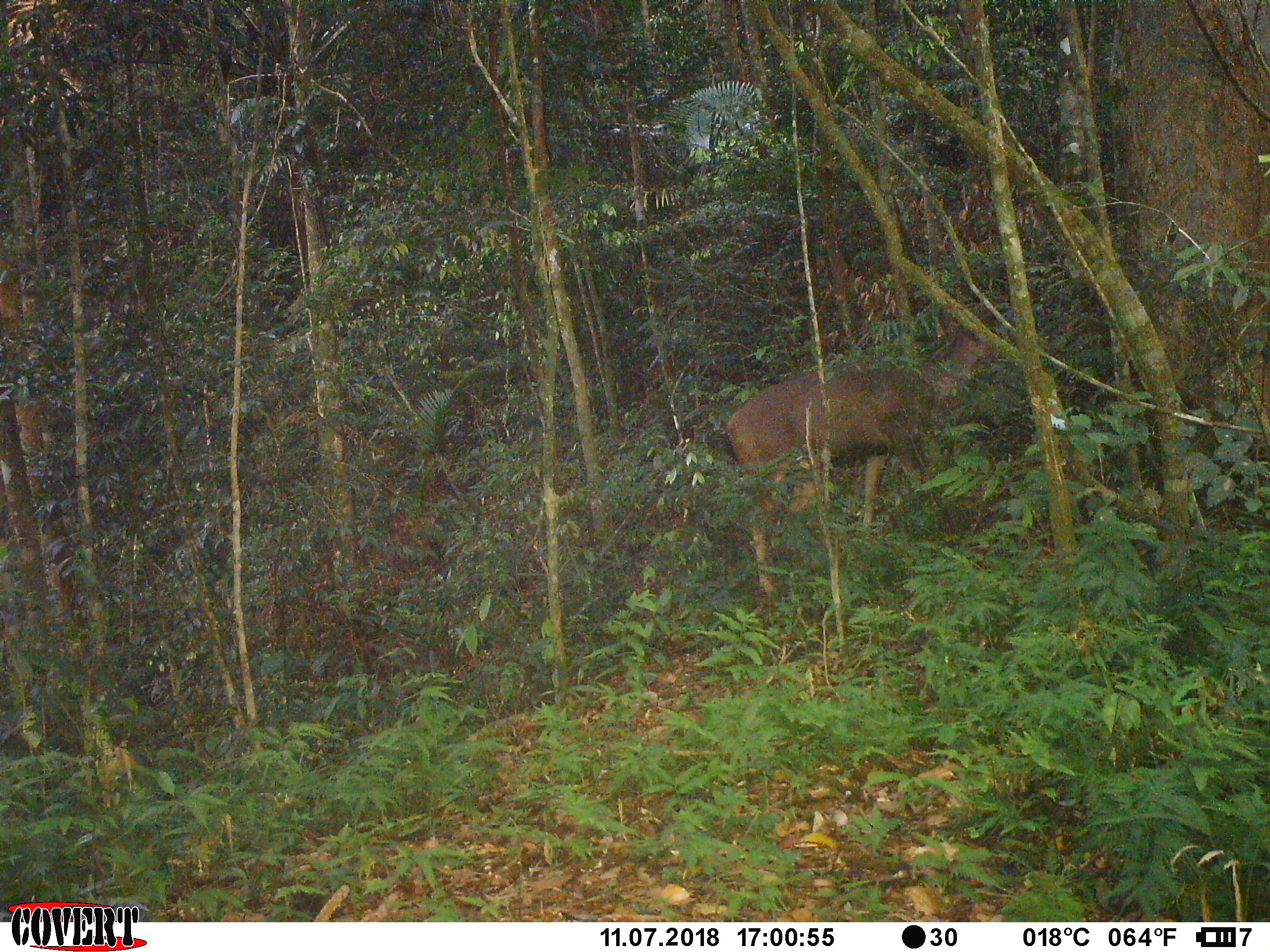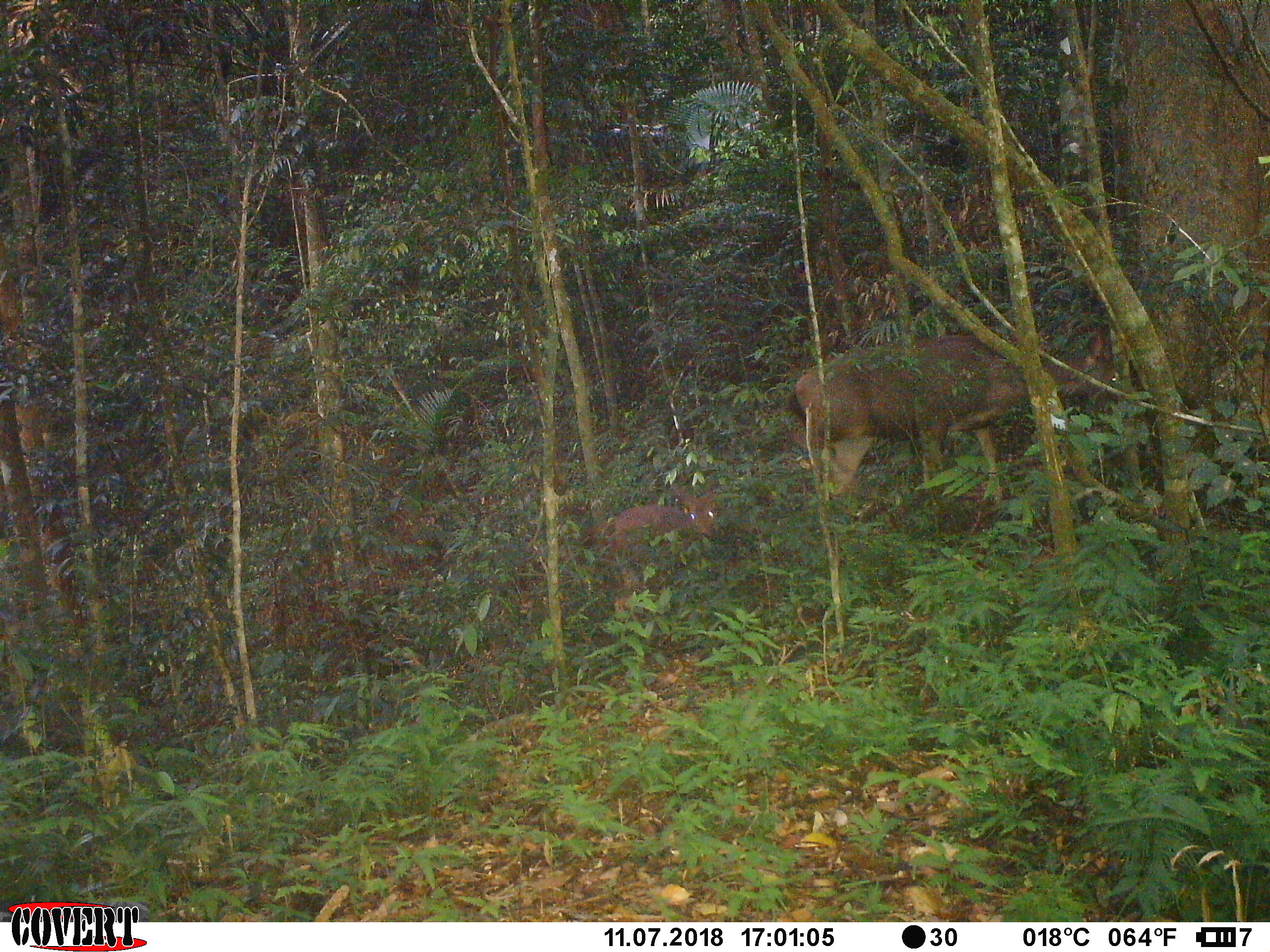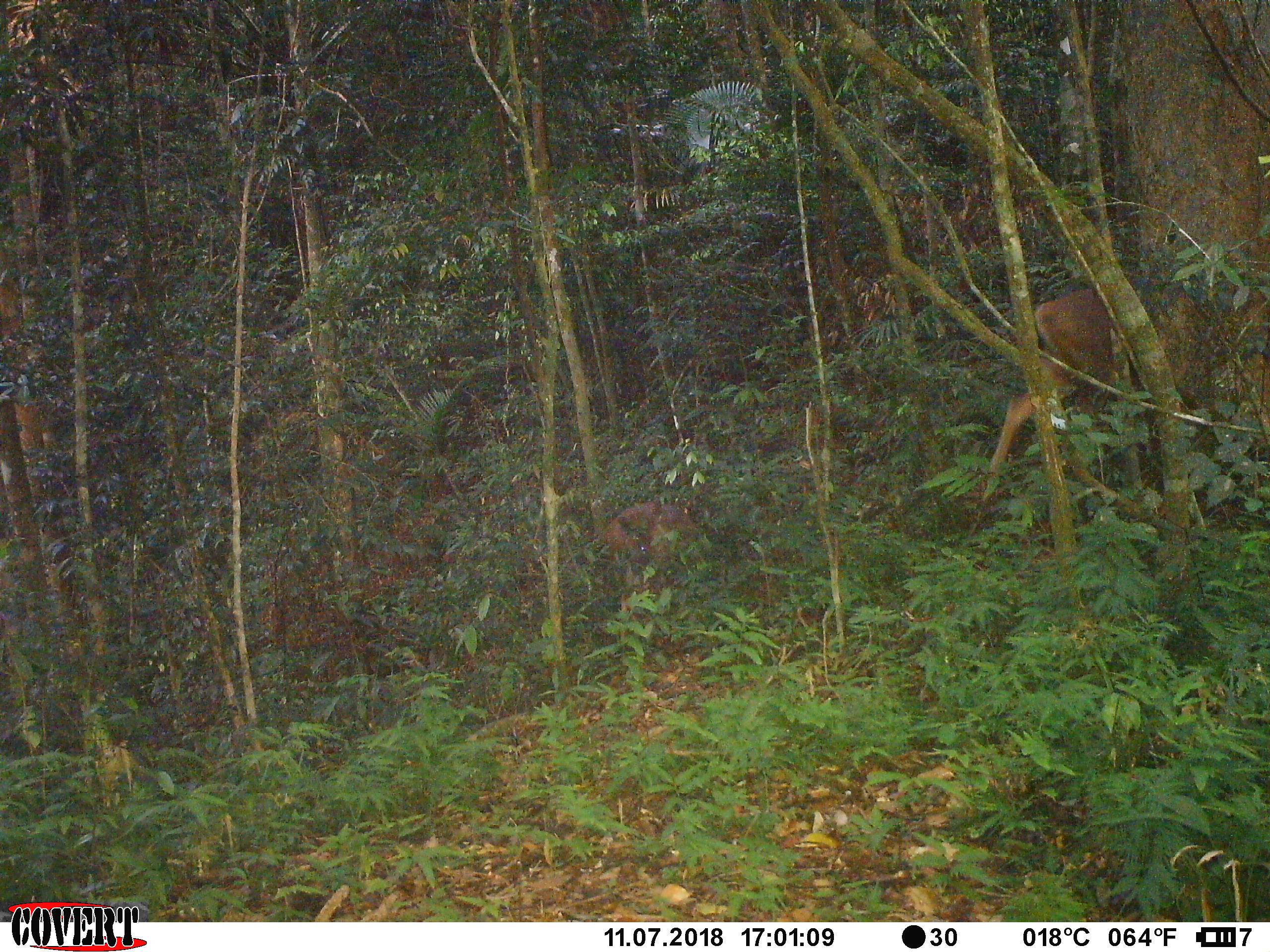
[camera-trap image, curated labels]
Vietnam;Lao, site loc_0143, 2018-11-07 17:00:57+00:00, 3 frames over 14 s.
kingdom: Animalia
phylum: Chordata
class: Mammalia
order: Artiodactyla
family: Cervidae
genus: Rusa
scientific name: Rusa unicolor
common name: sambar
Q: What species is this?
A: Sambar (Rusa unicolor).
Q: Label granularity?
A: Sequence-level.